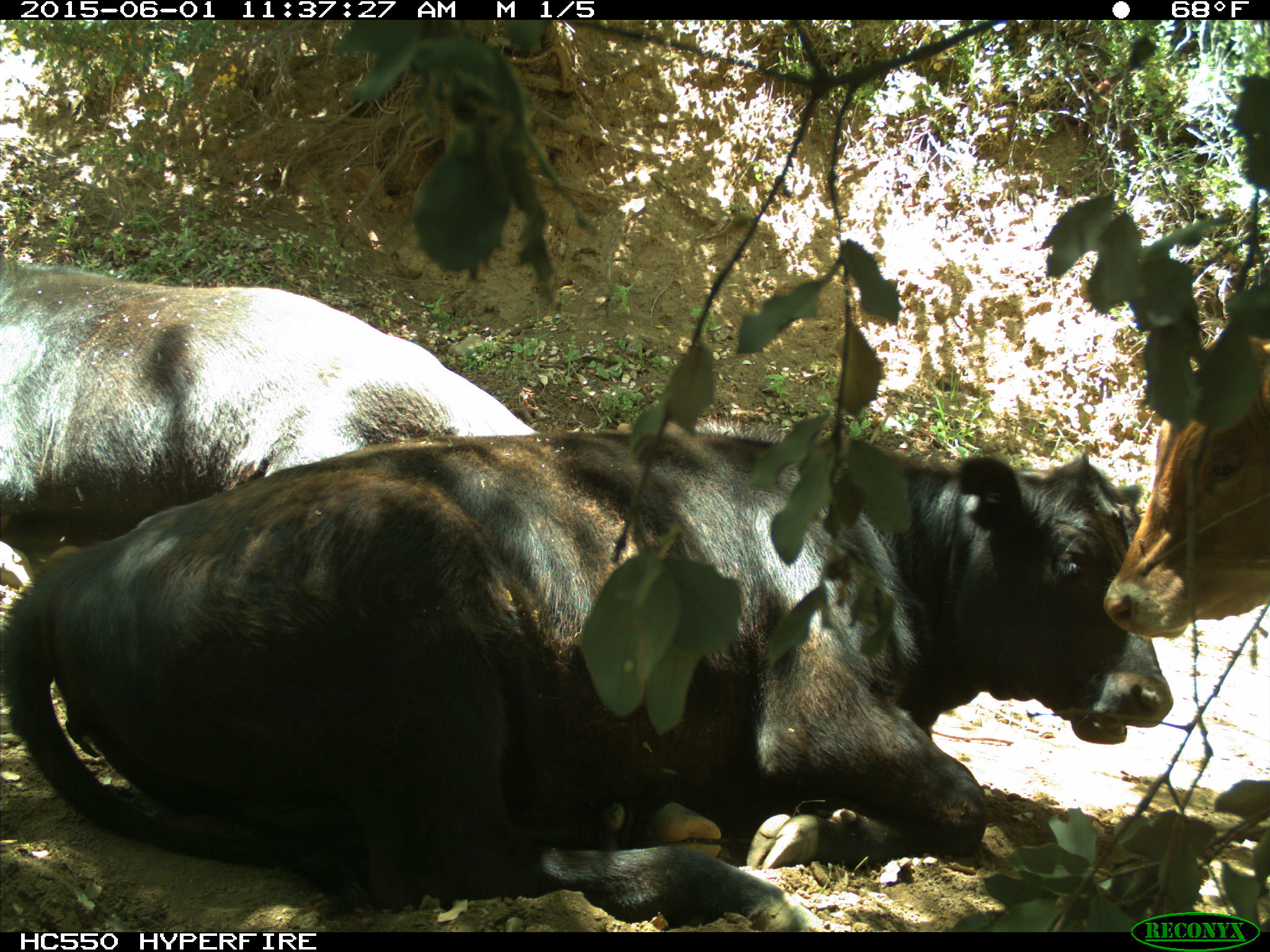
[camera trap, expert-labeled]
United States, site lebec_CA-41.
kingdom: Animalia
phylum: Chordata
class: Mammalia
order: Artiodactyla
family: Bovidae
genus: Bos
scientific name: Bos taurus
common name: domestic cow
Bos taurus (domestic cow).